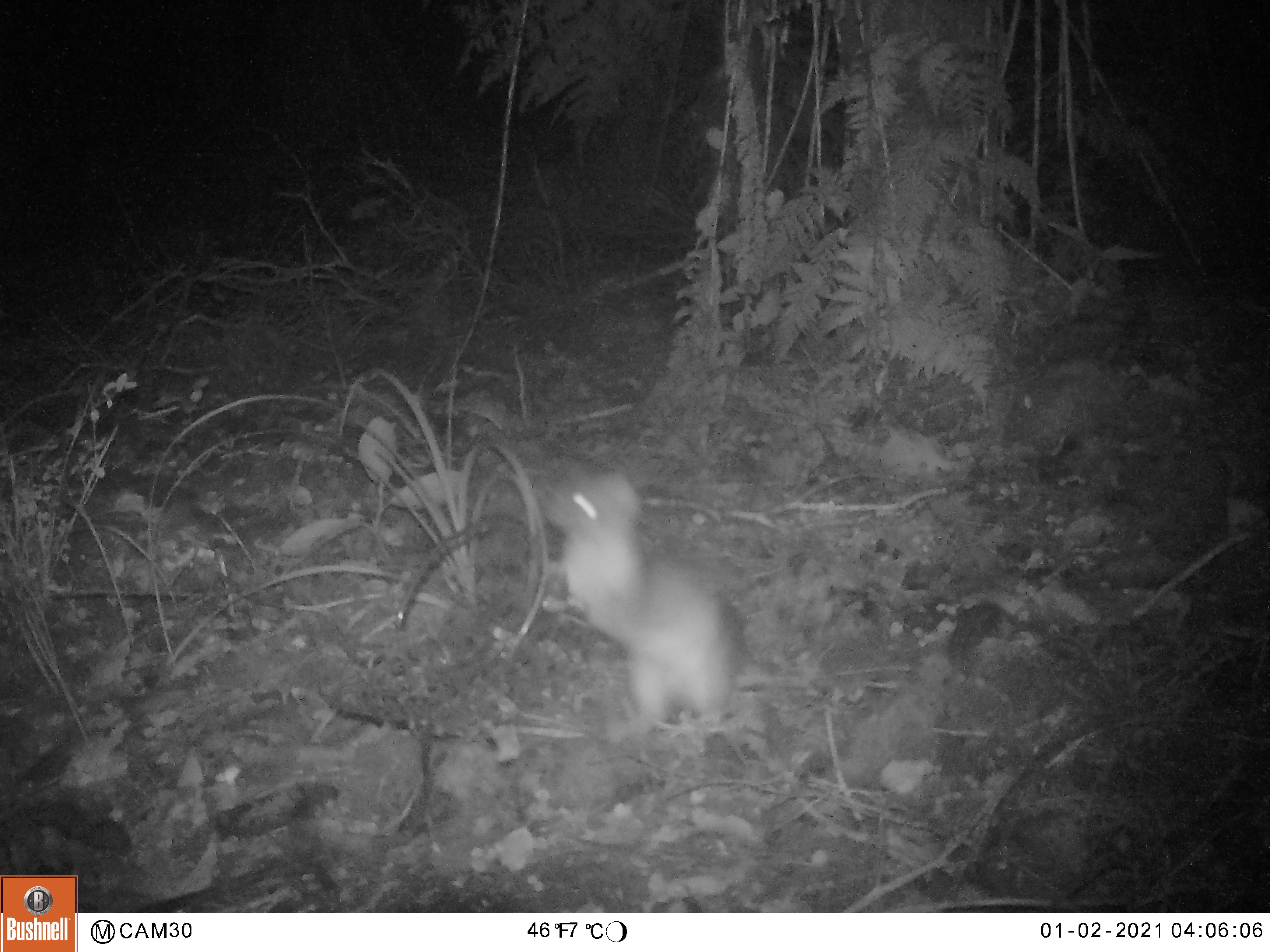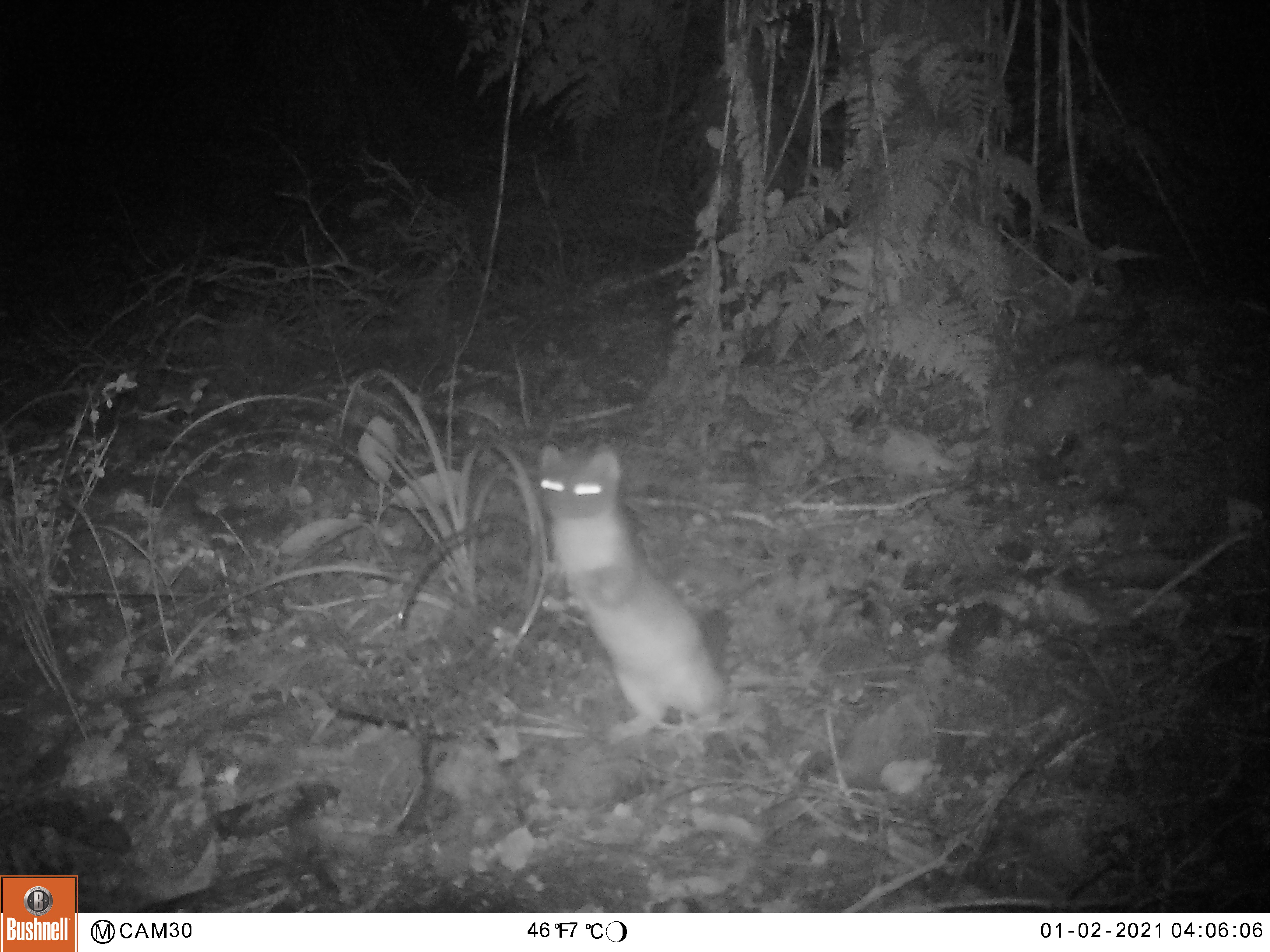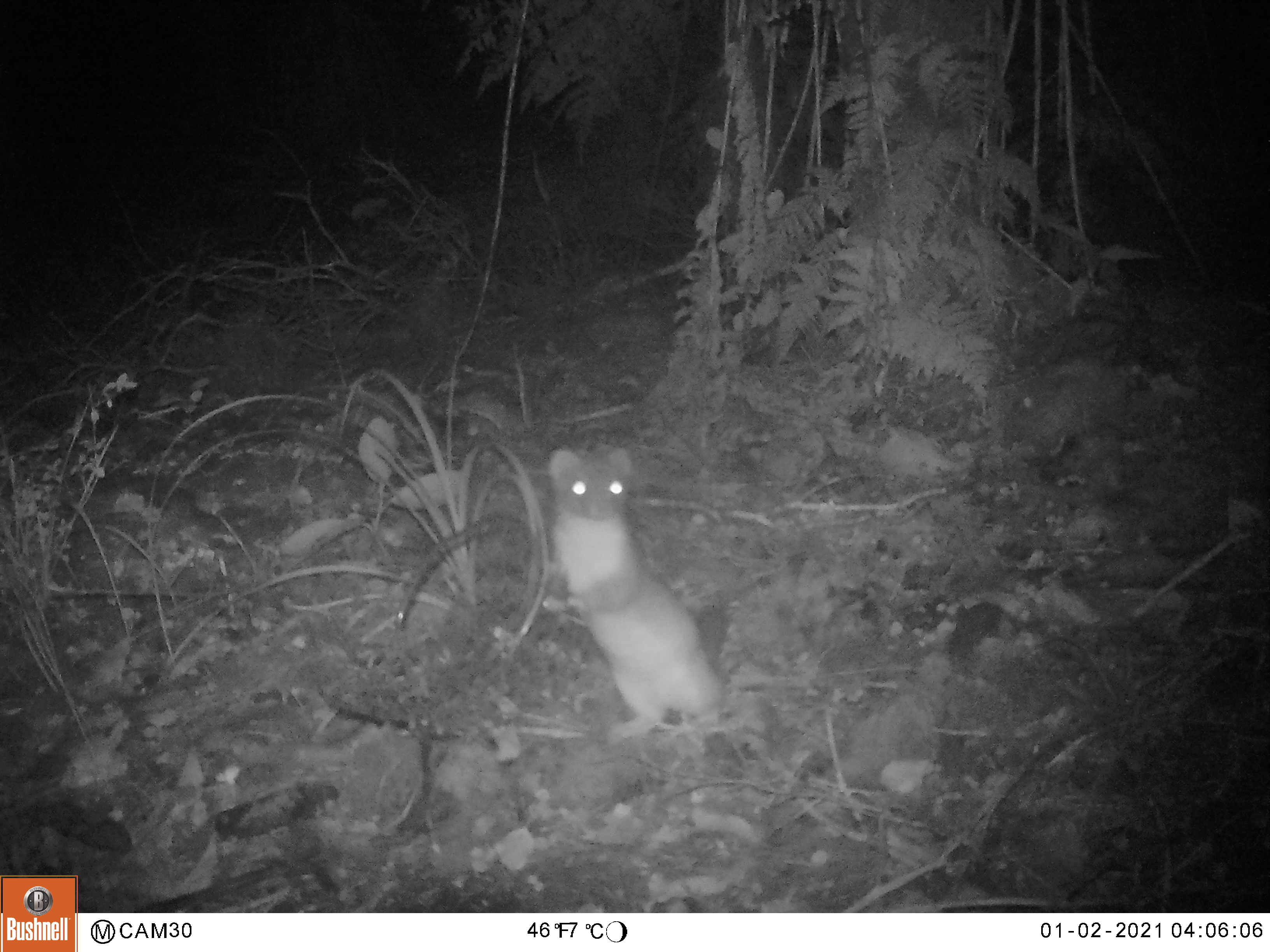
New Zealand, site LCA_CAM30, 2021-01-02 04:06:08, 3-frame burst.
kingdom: Animalia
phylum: Chordata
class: Mammalia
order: Carnivora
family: Mustelidae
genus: Mustela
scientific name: Mustela erminea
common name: stoat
Stoat (Mustela erminea).